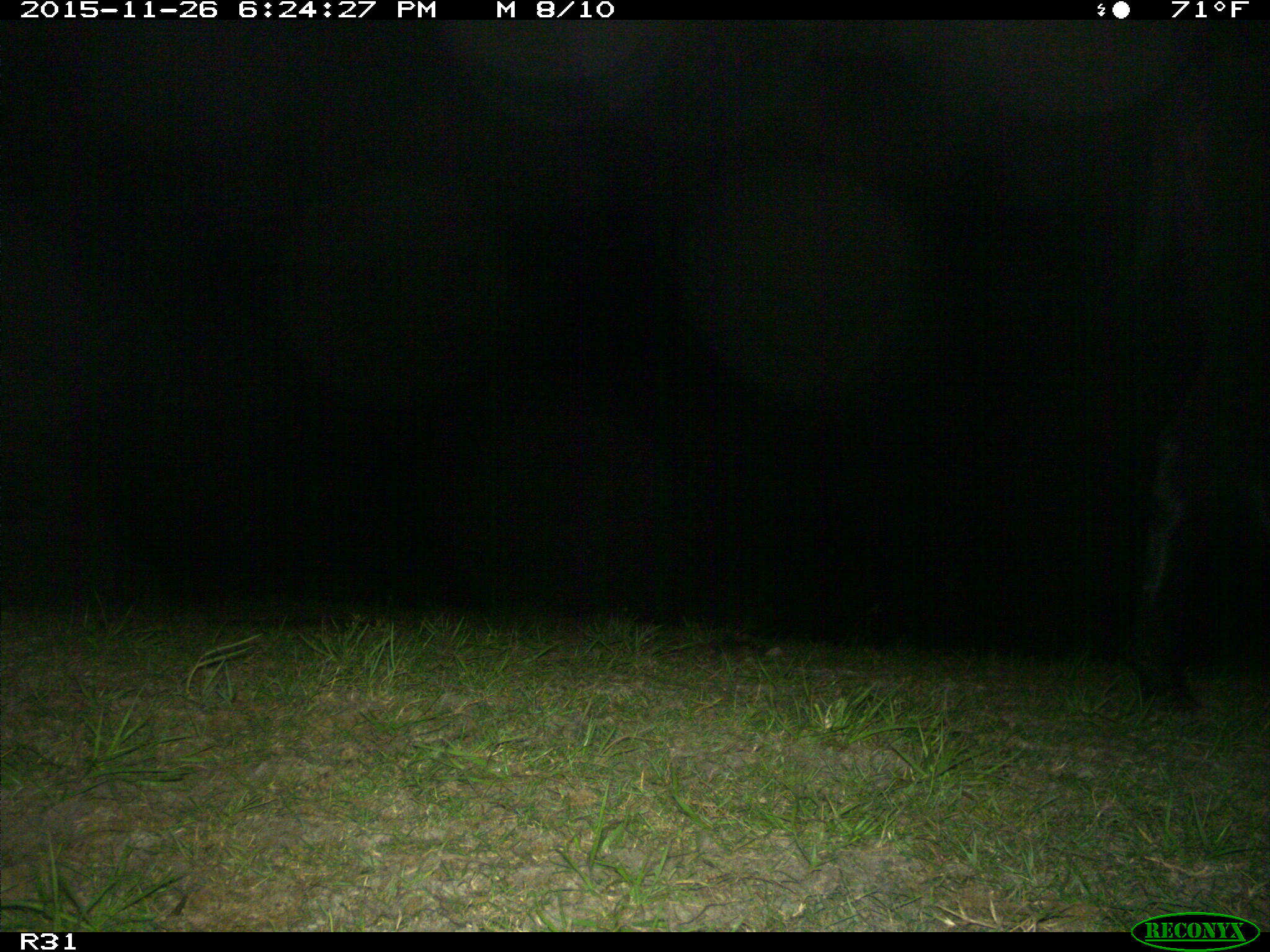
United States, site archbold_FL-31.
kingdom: Animalia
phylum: Chordata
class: Mammalia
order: Artiodactyla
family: Bovidae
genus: Bos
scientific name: Bos taurus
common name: domestic cow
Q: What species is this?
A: Bos taurus (domestic cow).